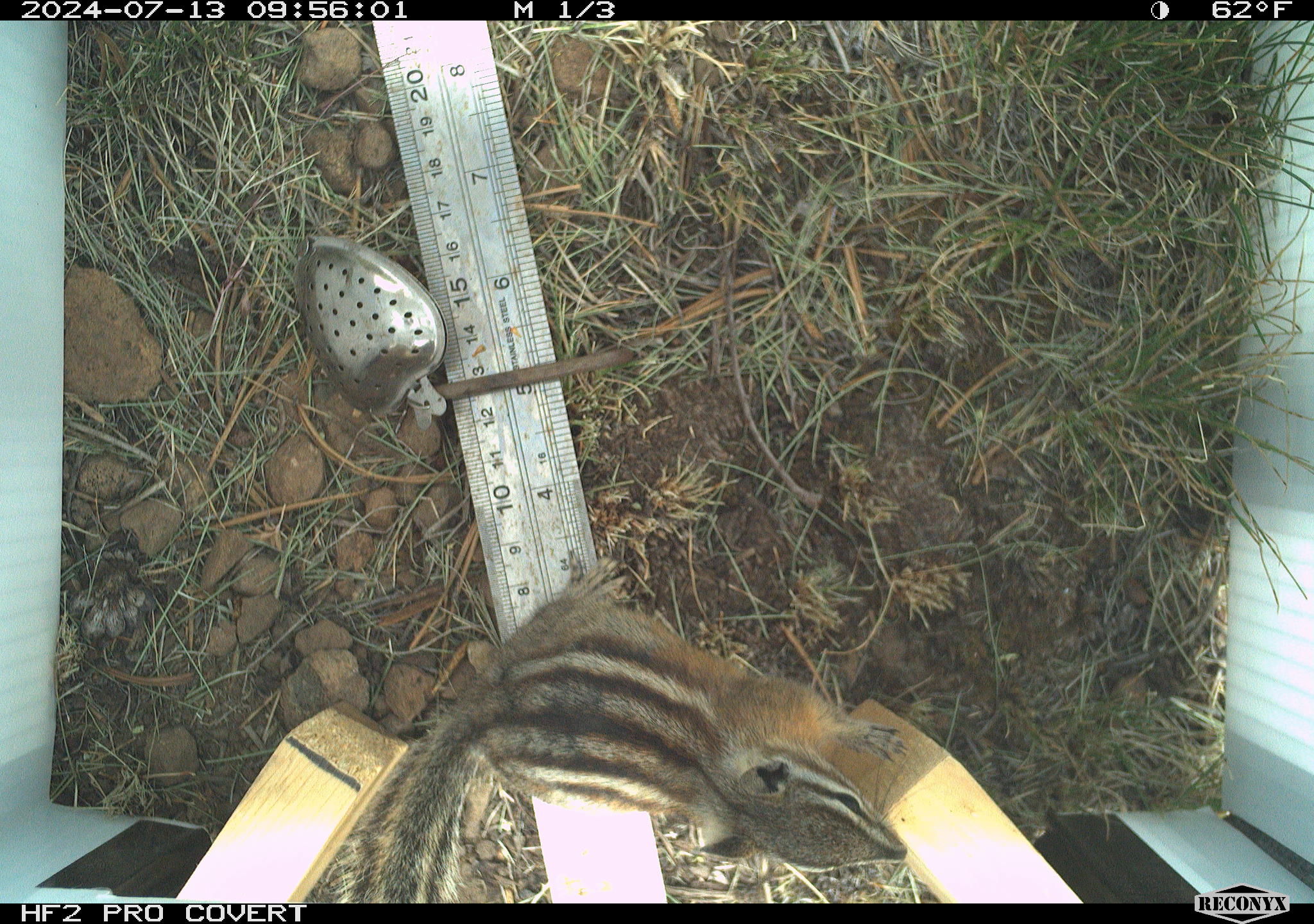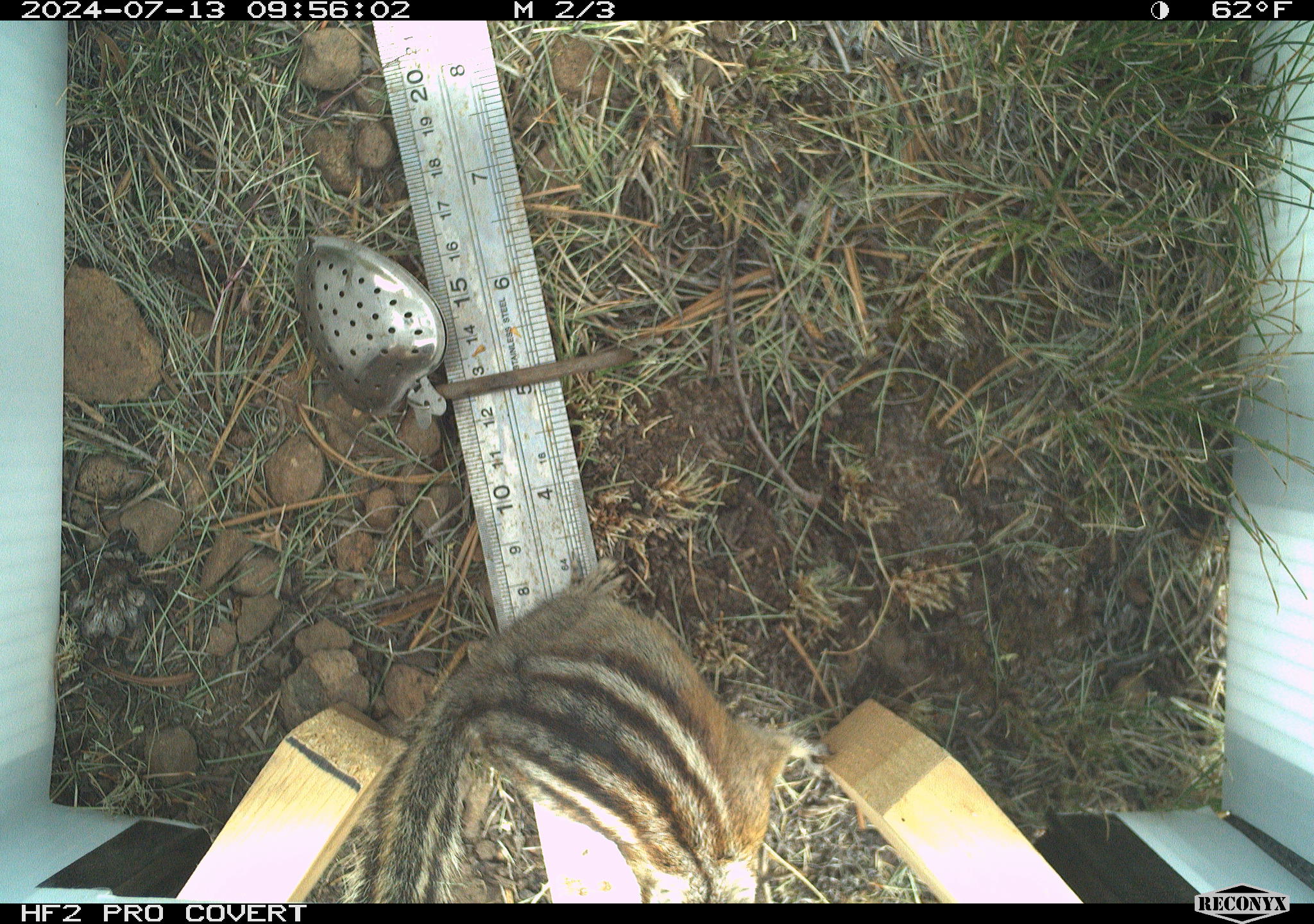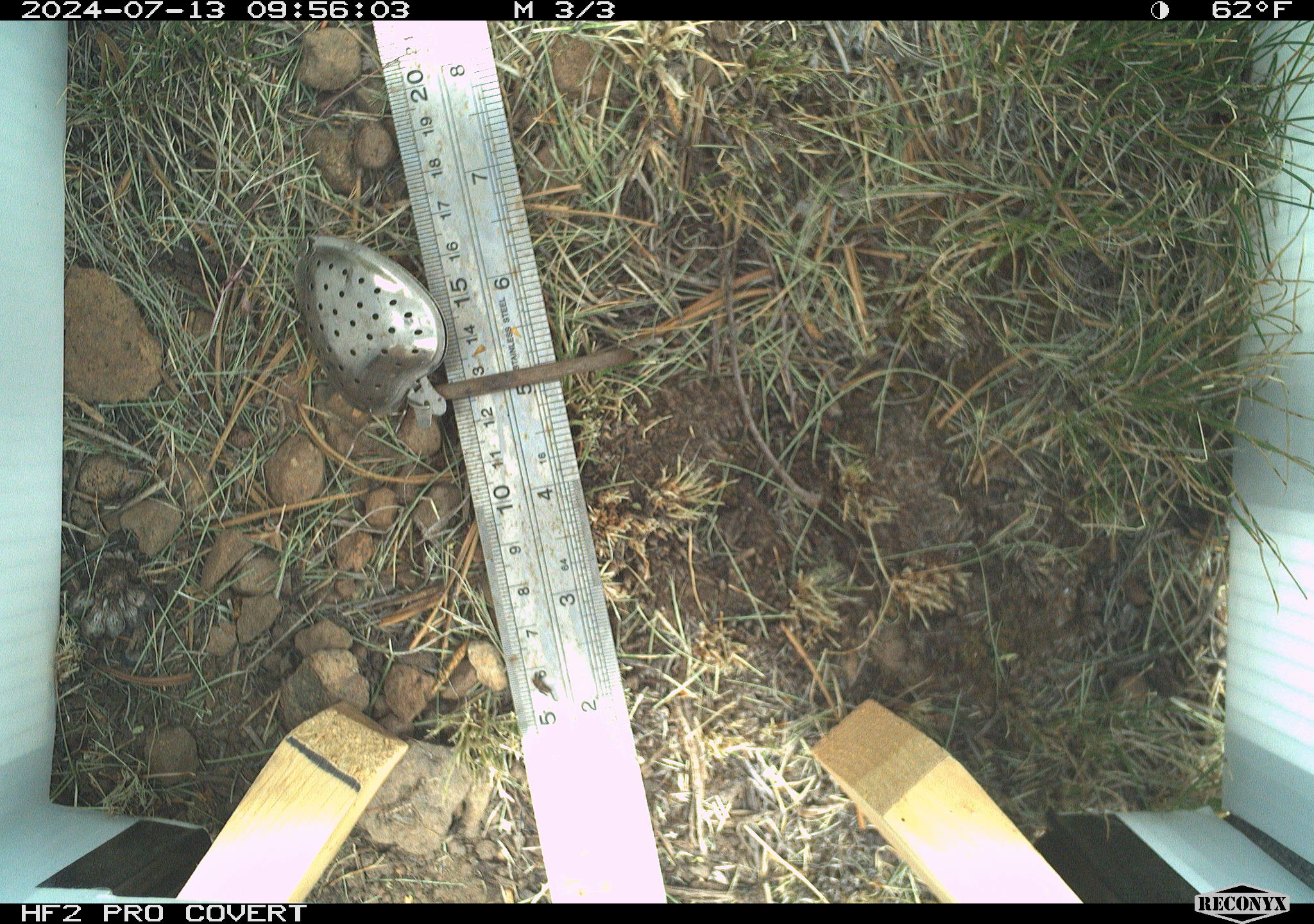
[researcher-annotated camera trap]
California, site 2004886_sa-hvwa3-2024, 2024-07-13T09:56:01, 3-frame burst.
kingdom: Animalia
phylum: Chordata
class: Mammalia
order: Rodentia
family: Sciuridae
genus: Neotamias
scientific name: Neotamias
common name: western chipmunks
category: neotamias species